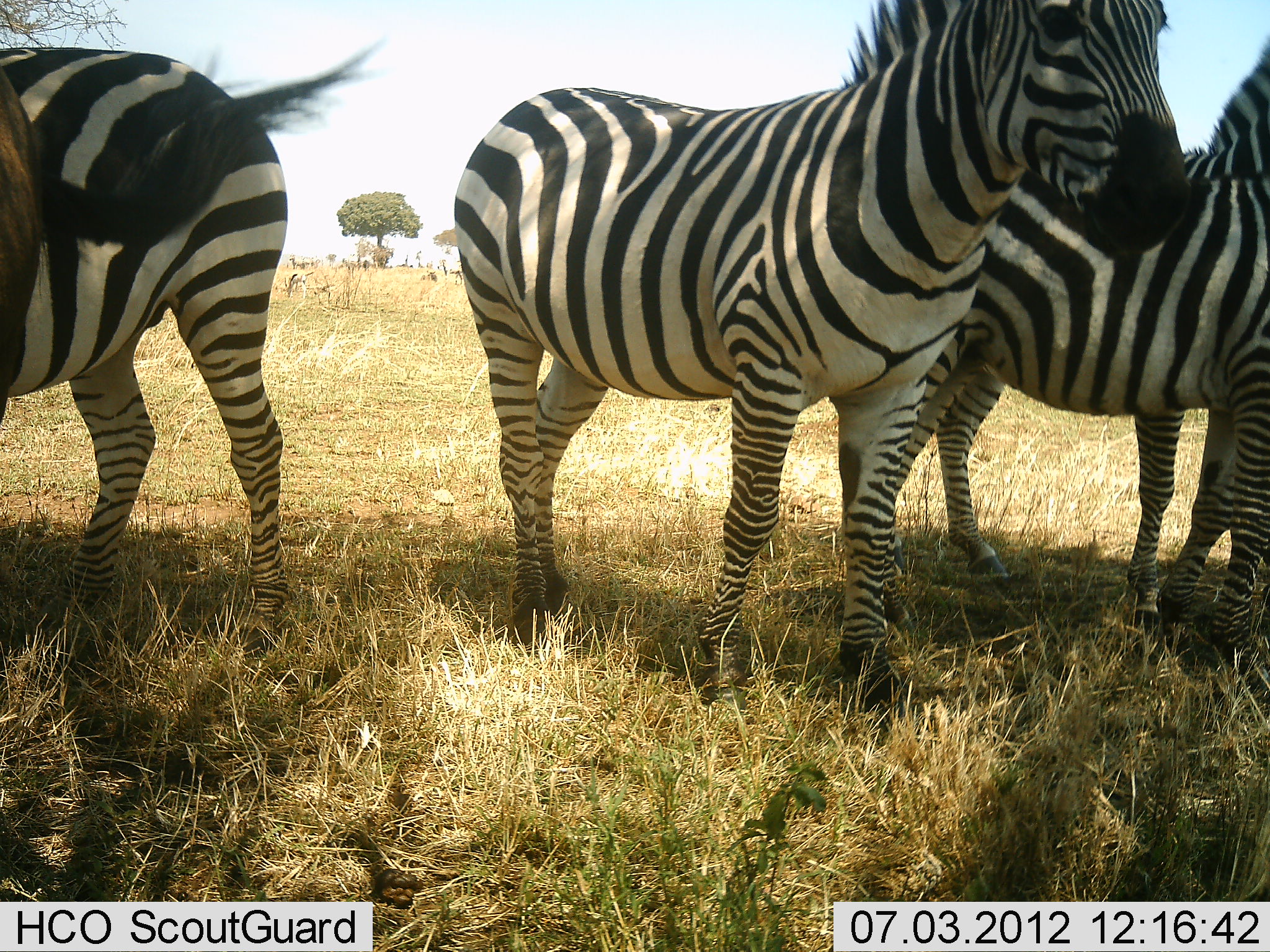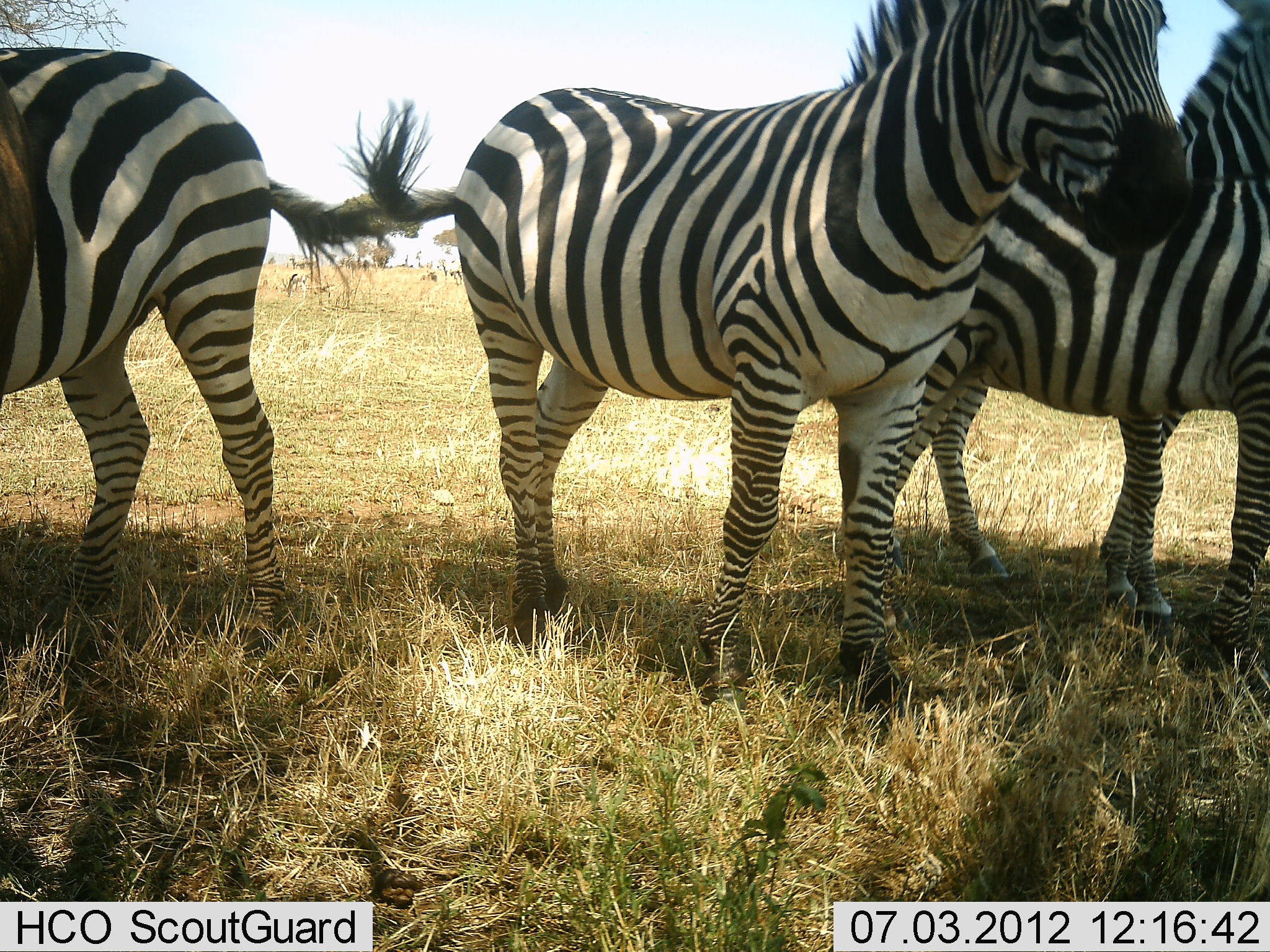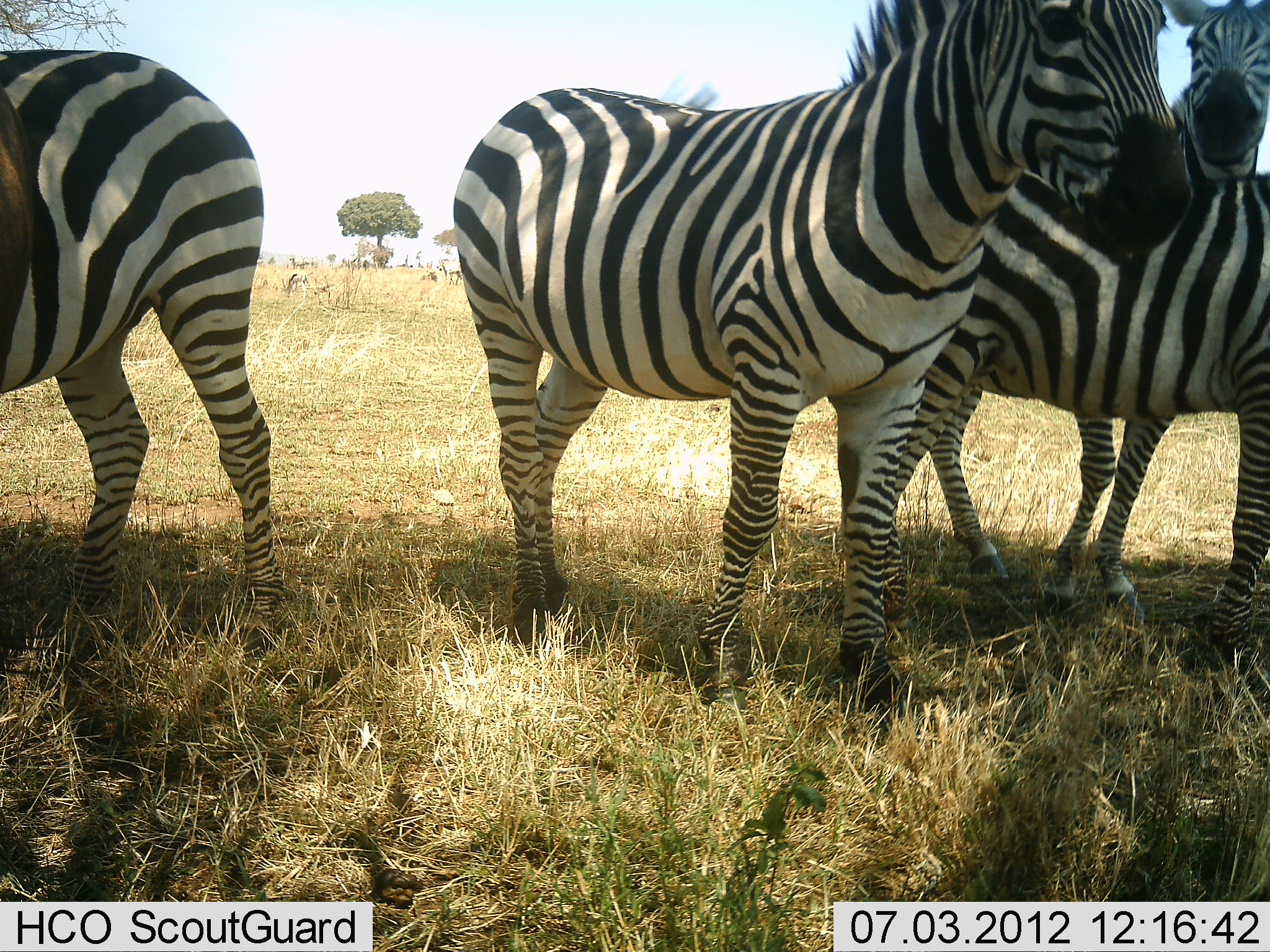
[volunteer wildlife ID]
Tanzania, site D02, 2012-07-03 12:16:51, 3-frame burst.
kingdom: Animalia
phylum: Chordata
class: Mammalia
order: Perissodactyla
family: Equidae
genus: Equus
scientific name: Equus quagga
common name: plains zebra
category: zebra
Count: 4.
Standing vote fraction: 100%.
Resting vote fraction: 0%.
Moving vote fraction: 8%.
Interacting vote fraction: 17%.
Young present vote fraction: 8%.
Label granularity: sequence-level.